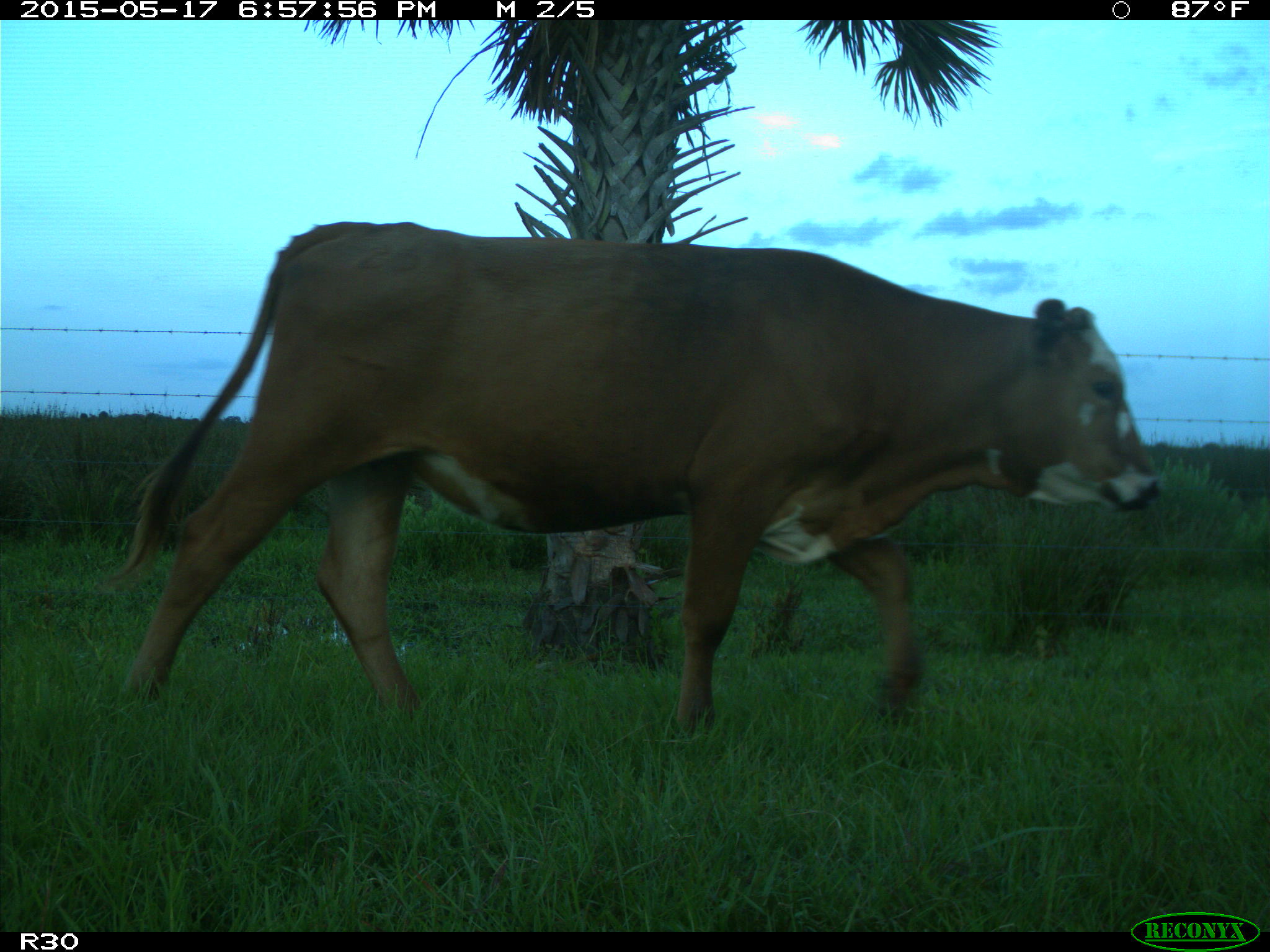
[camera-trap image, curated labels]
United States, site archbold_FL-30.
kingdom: Animalia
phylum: Chordata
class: Mammalia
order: Artiodactyla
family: Bovidae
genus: Bos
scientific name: Bos taurus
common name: domestic cow